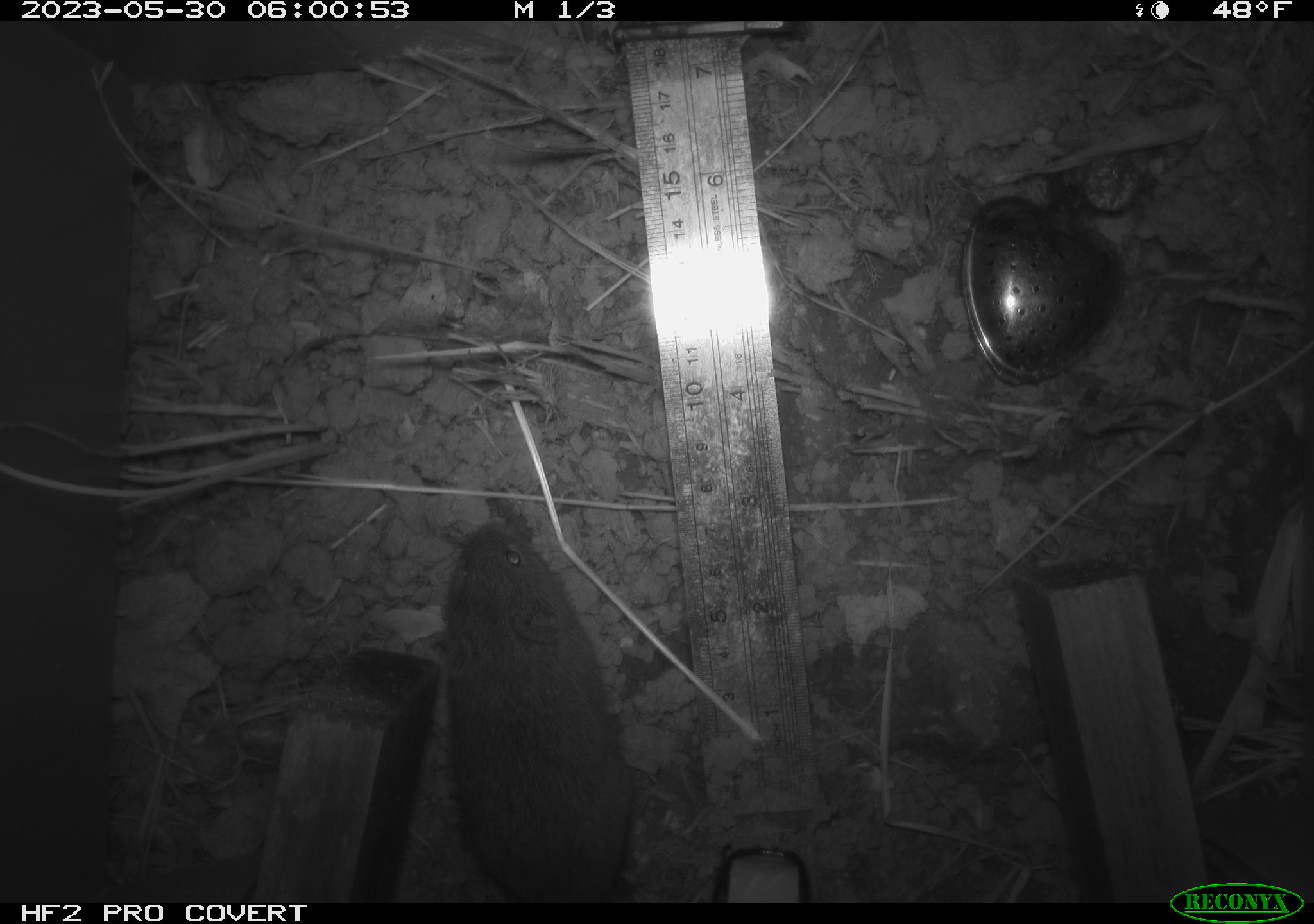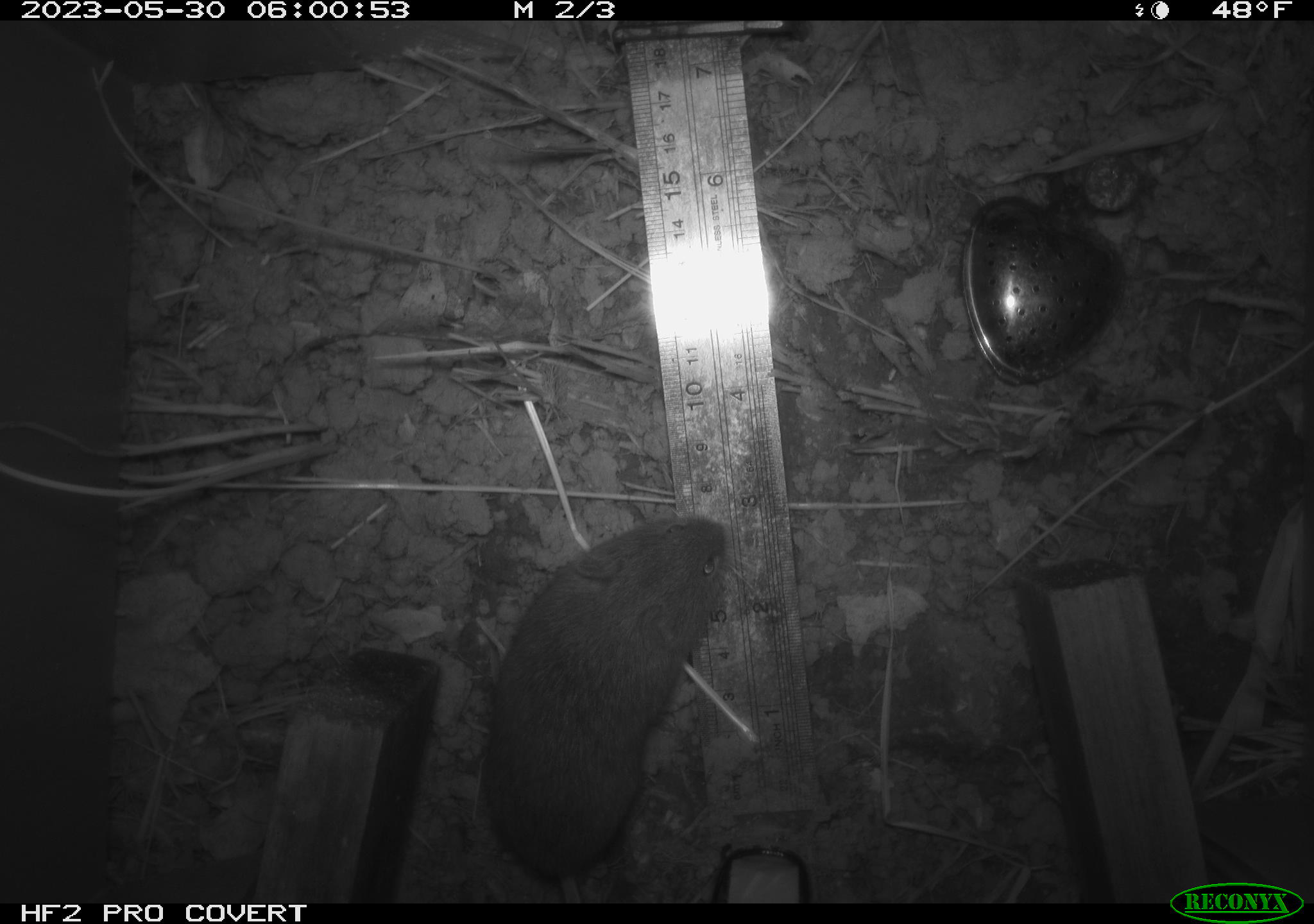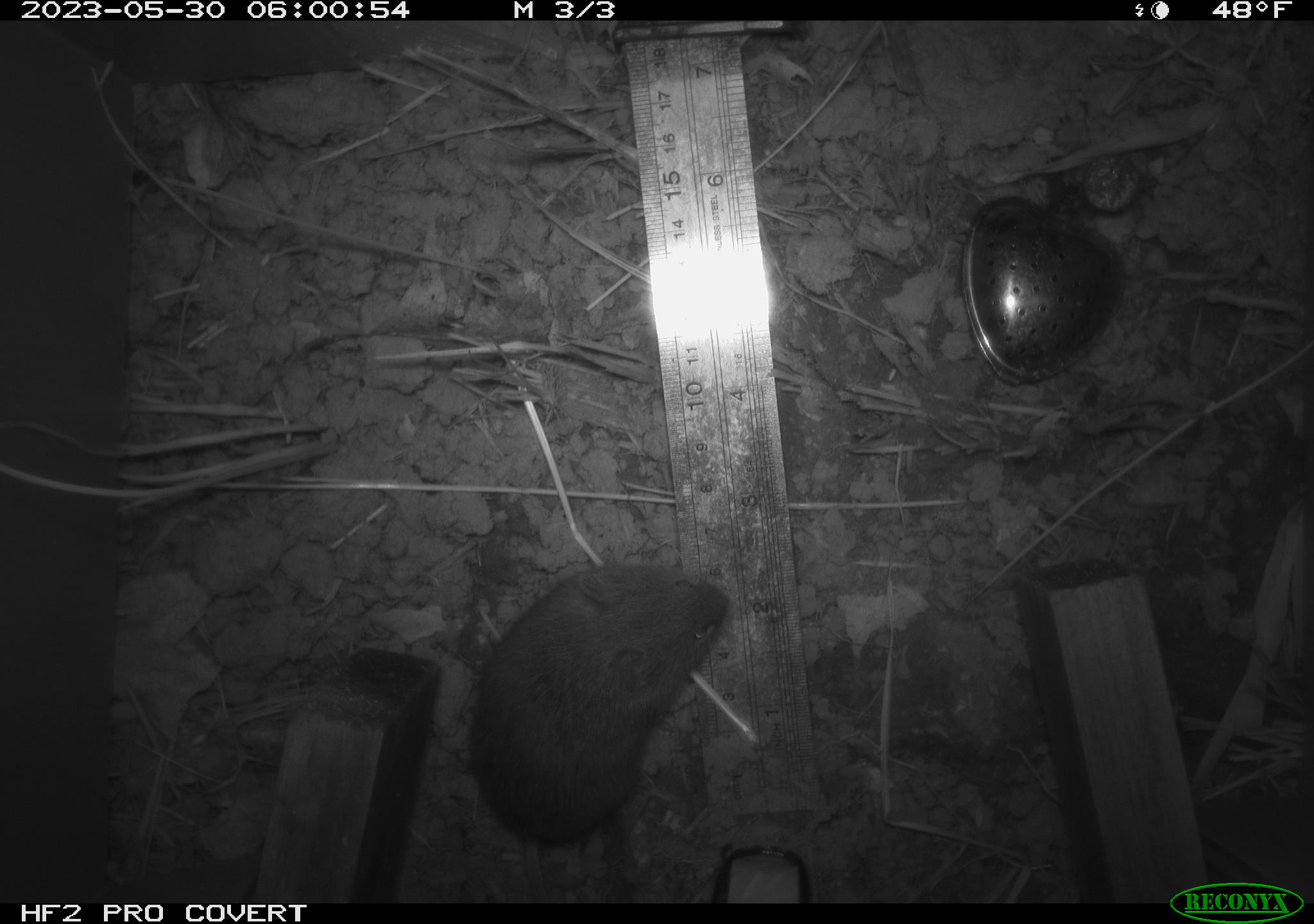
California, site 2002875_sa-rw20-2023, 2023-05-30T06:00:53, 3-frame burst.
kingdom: Animalia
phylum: Chordata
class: Mammalia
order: Rodentia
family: Cricetidae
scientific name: Arvicolinae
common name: voles, lemmings, and muskrats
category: arvicolinae subfamily